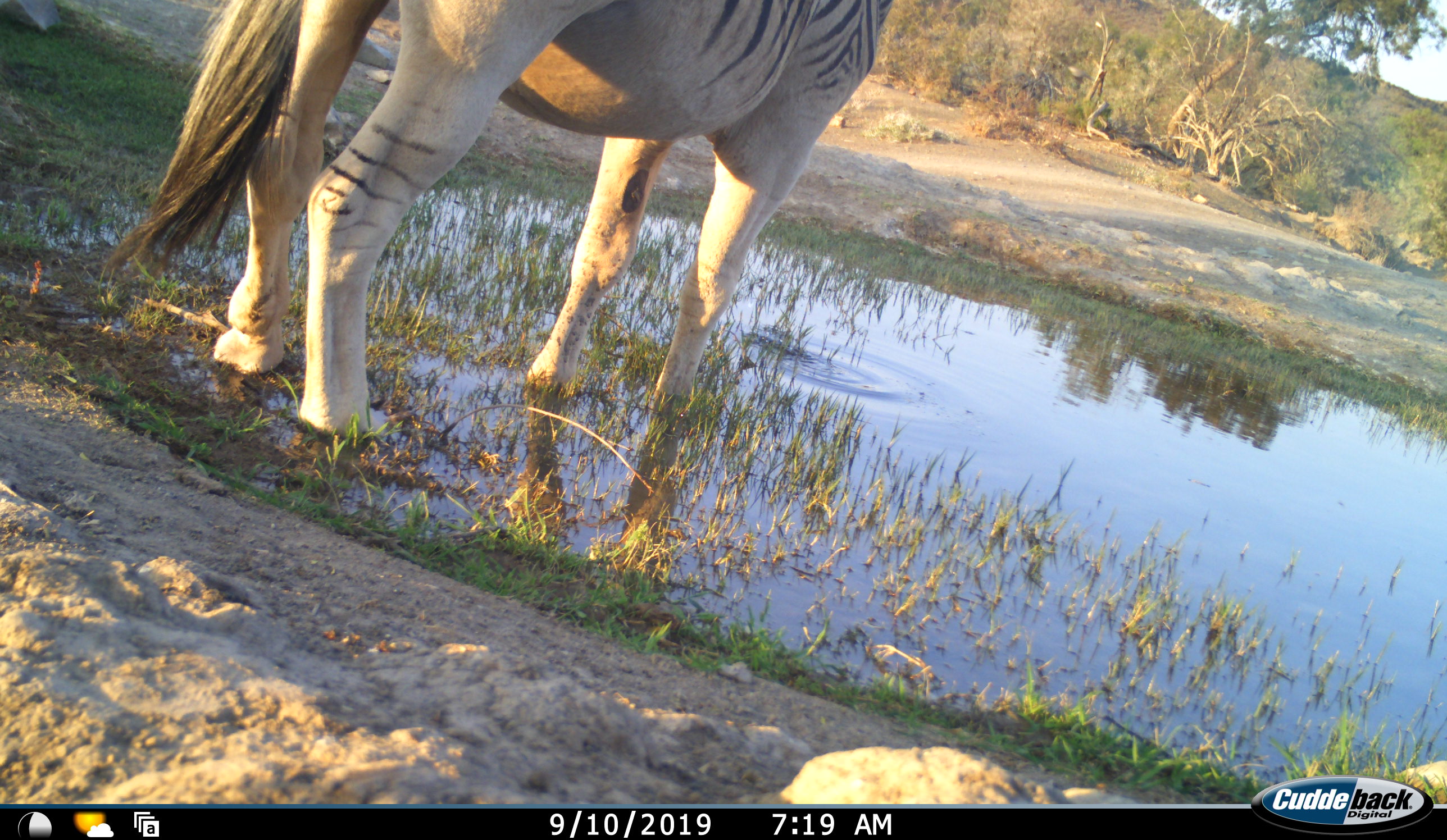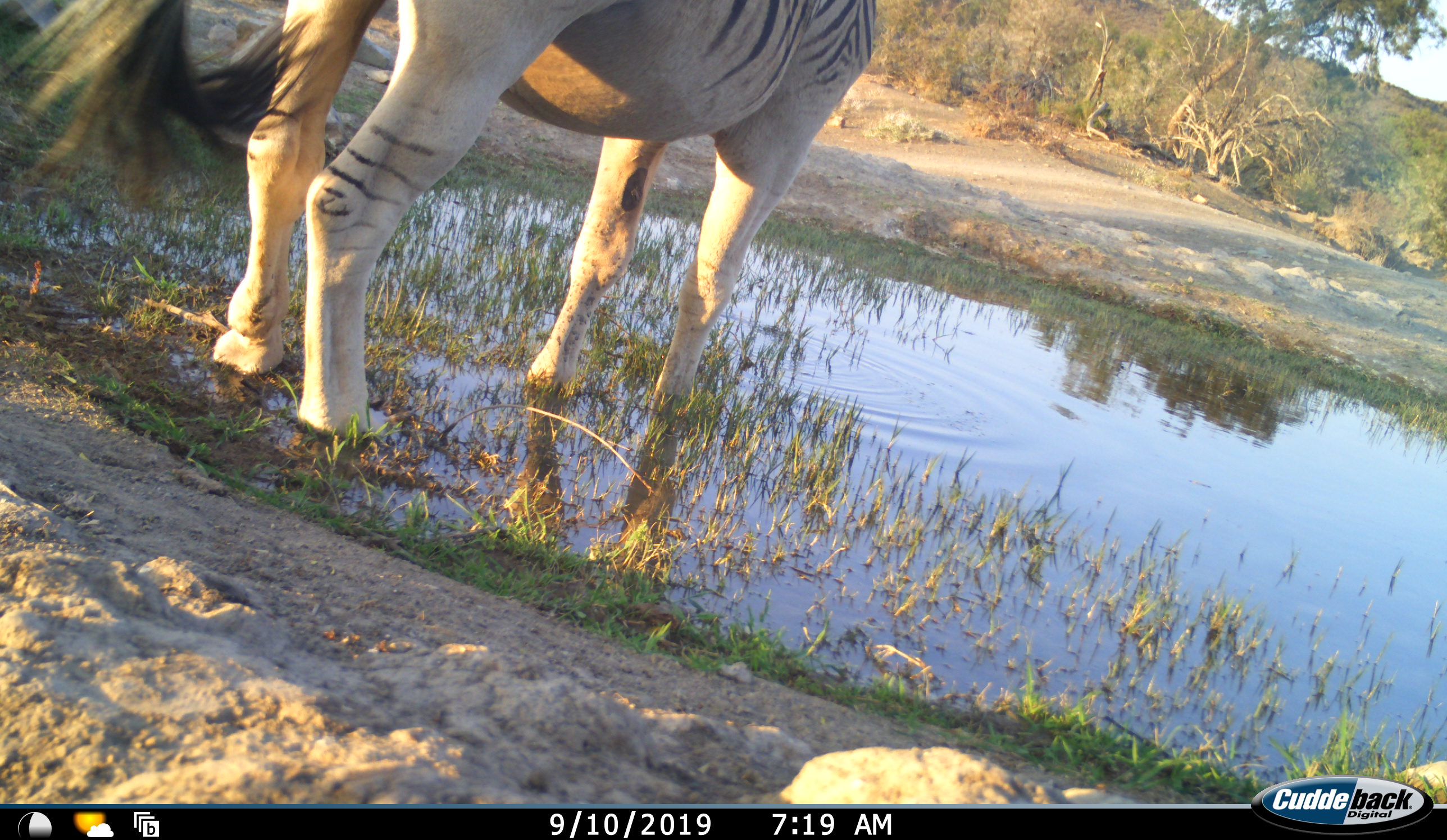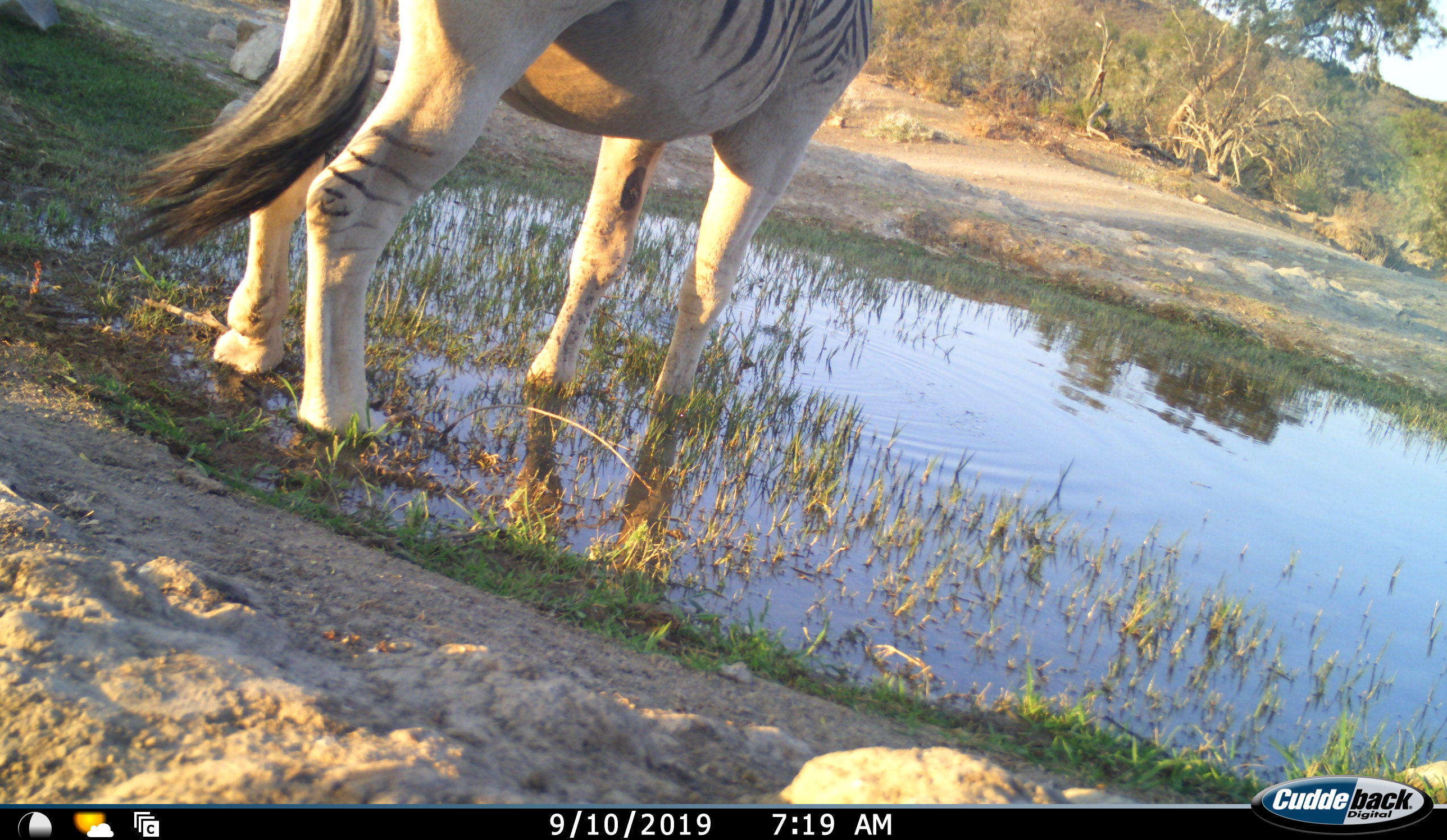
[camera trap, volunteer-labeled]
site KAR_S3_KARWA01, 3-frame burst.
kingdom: Animalia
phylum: Chordata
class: Mammalia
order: Perissodactyla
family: Equidae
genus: Equus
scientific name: Equus quagga burchellii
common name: burchell's zebra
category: zebraburchells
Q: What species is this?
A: Zebraburchells (burchell's zebra) (Equus quagga burchellii).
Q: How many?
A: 1.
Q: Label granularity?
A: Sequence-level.